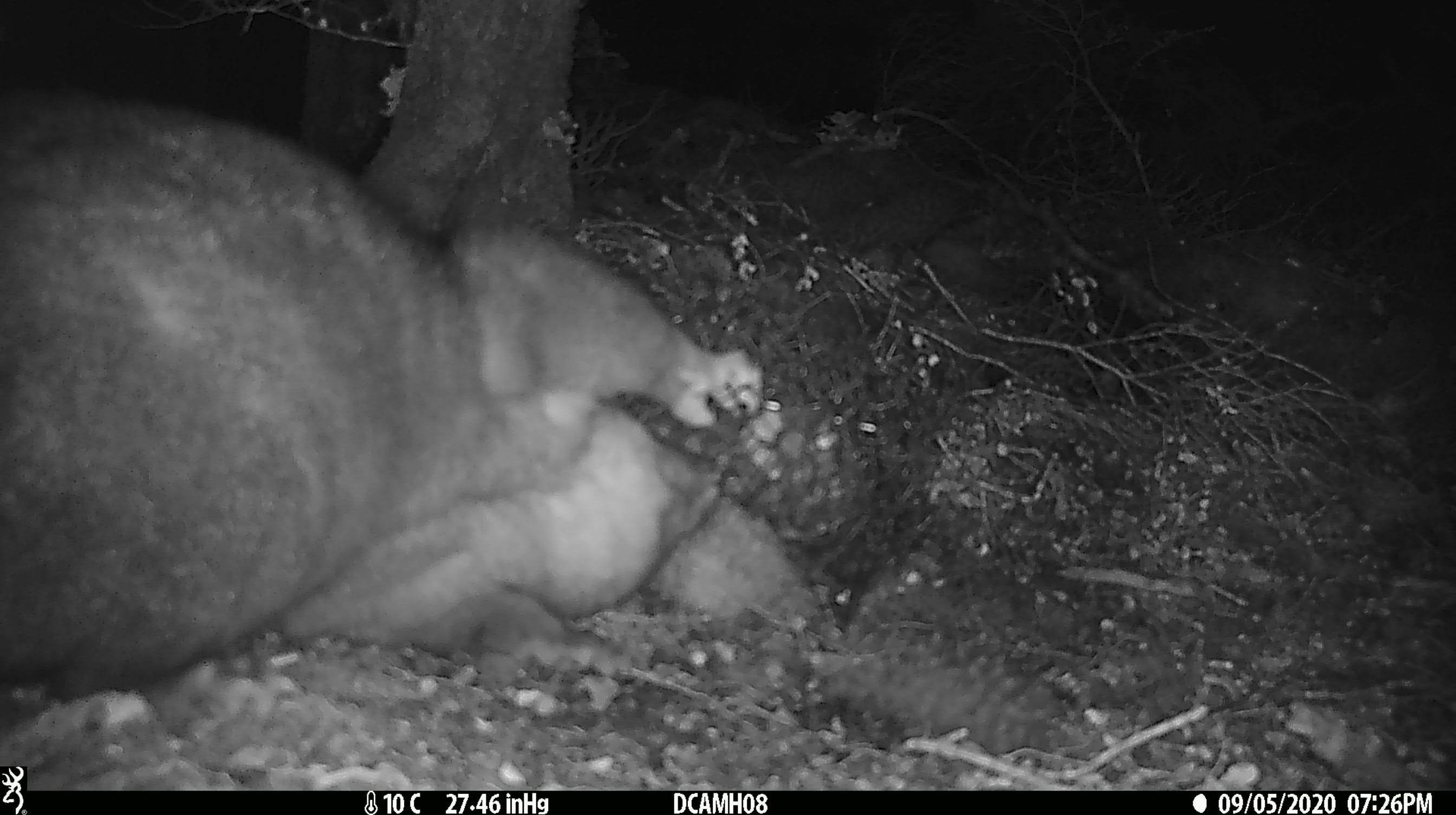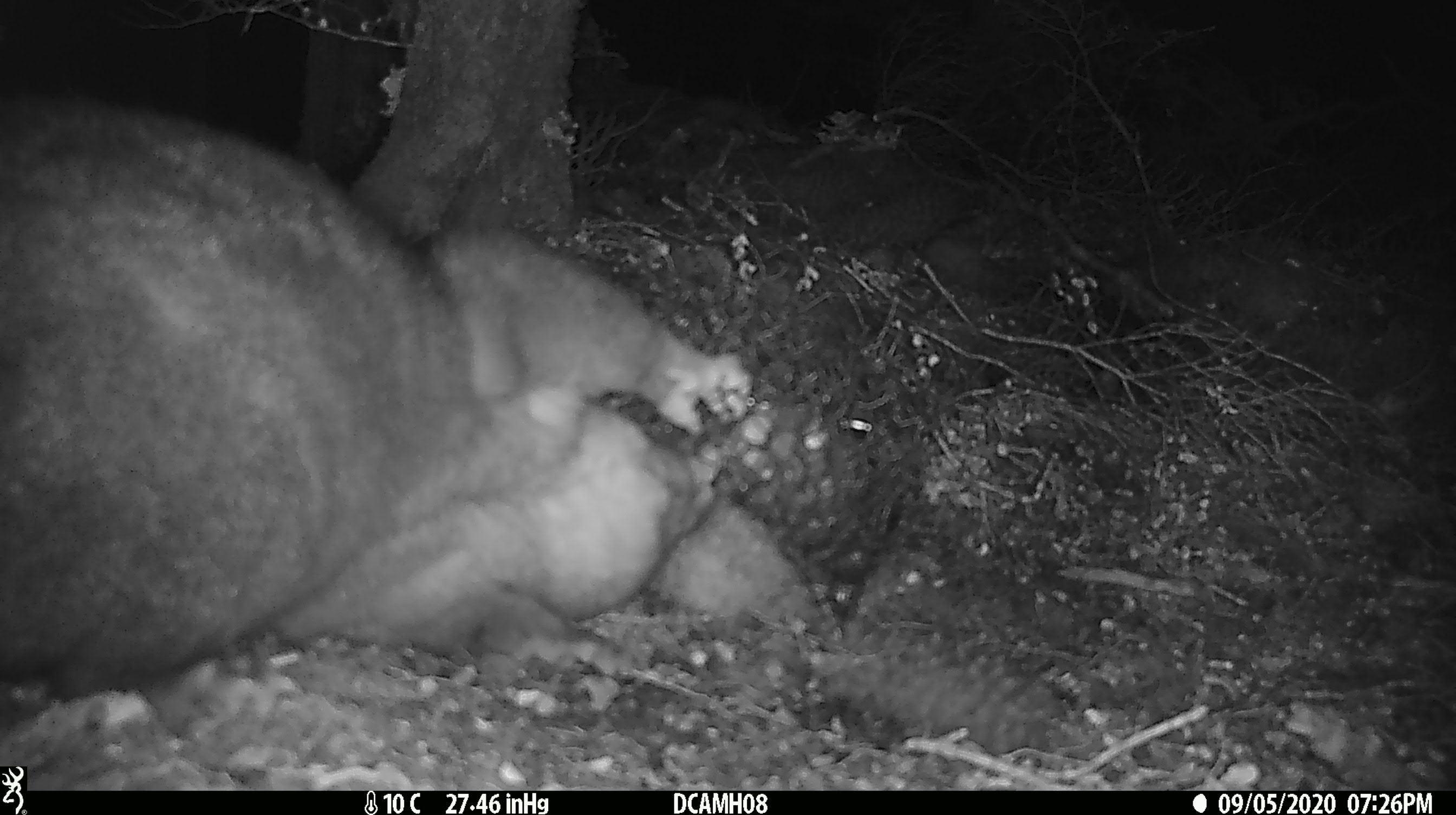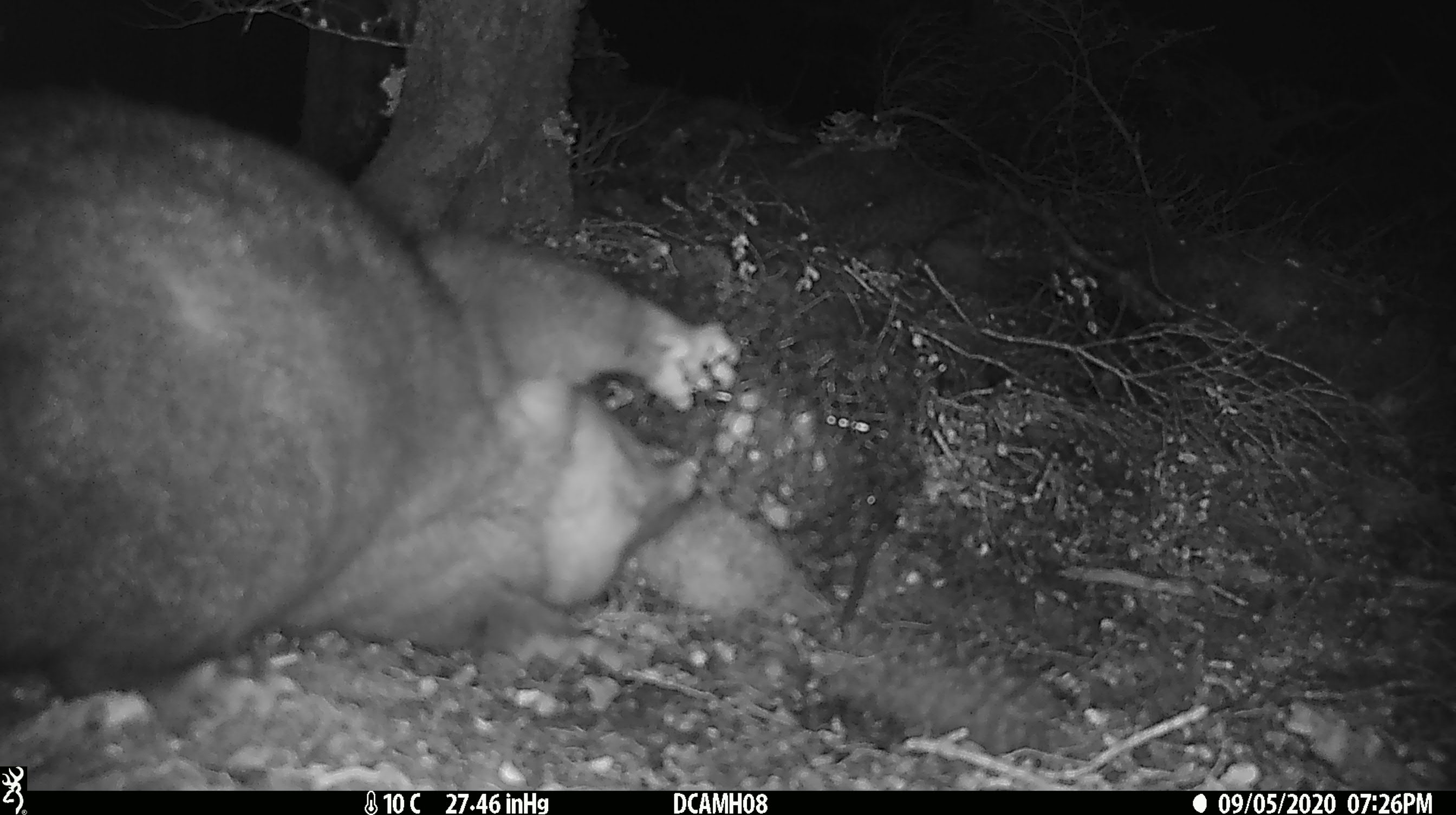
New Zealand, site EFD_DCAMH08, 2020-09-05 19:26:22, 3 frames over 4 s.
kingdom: Animalia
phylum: Chordata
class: Mammalia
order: Diprotodontia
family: Phalangeridae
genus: Trichosurus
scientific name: Trichosurus vulpecula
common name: common brushtail possum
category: possum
Possum (common brushtail possum) (Trichosurus vulpecula).